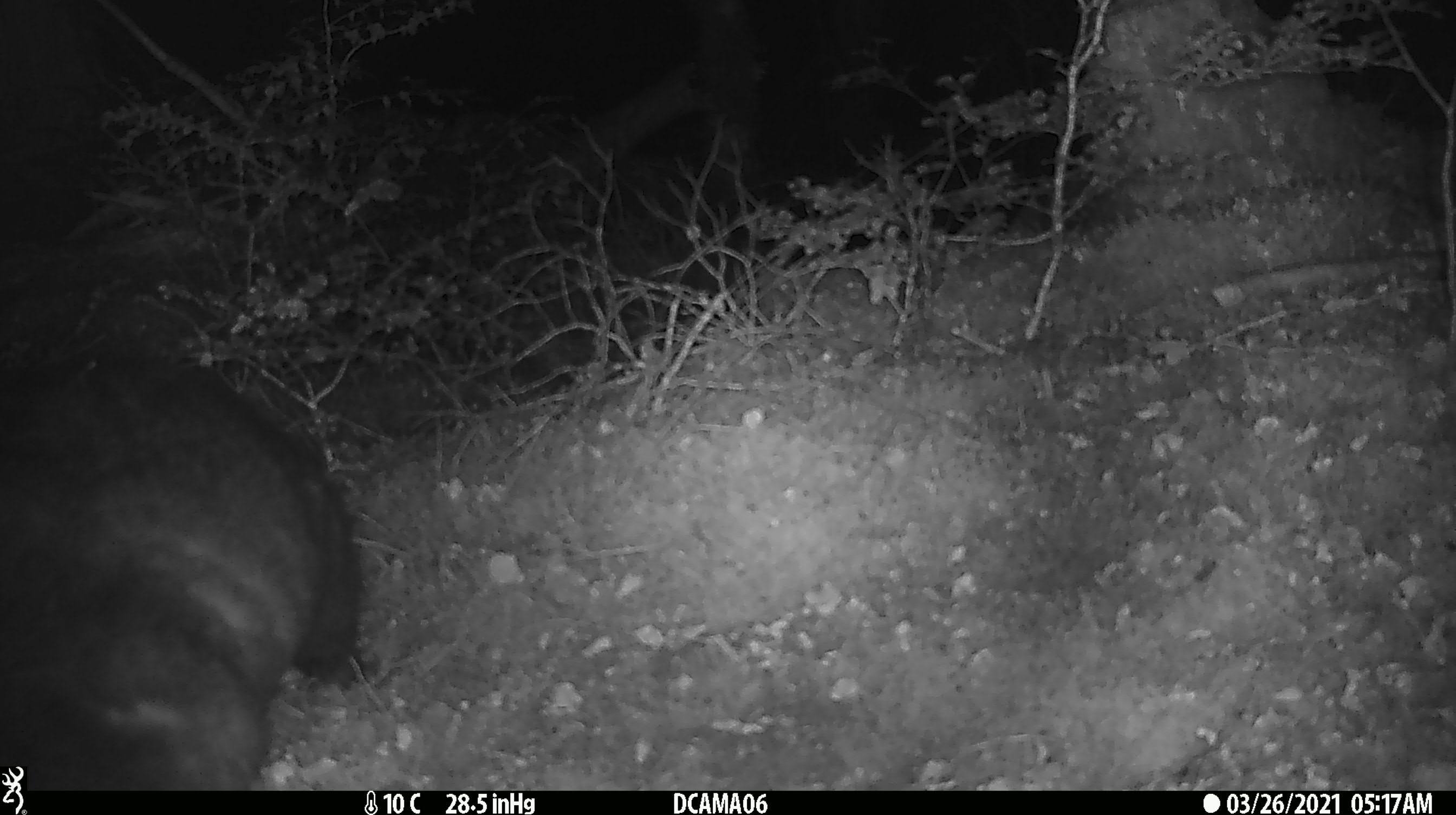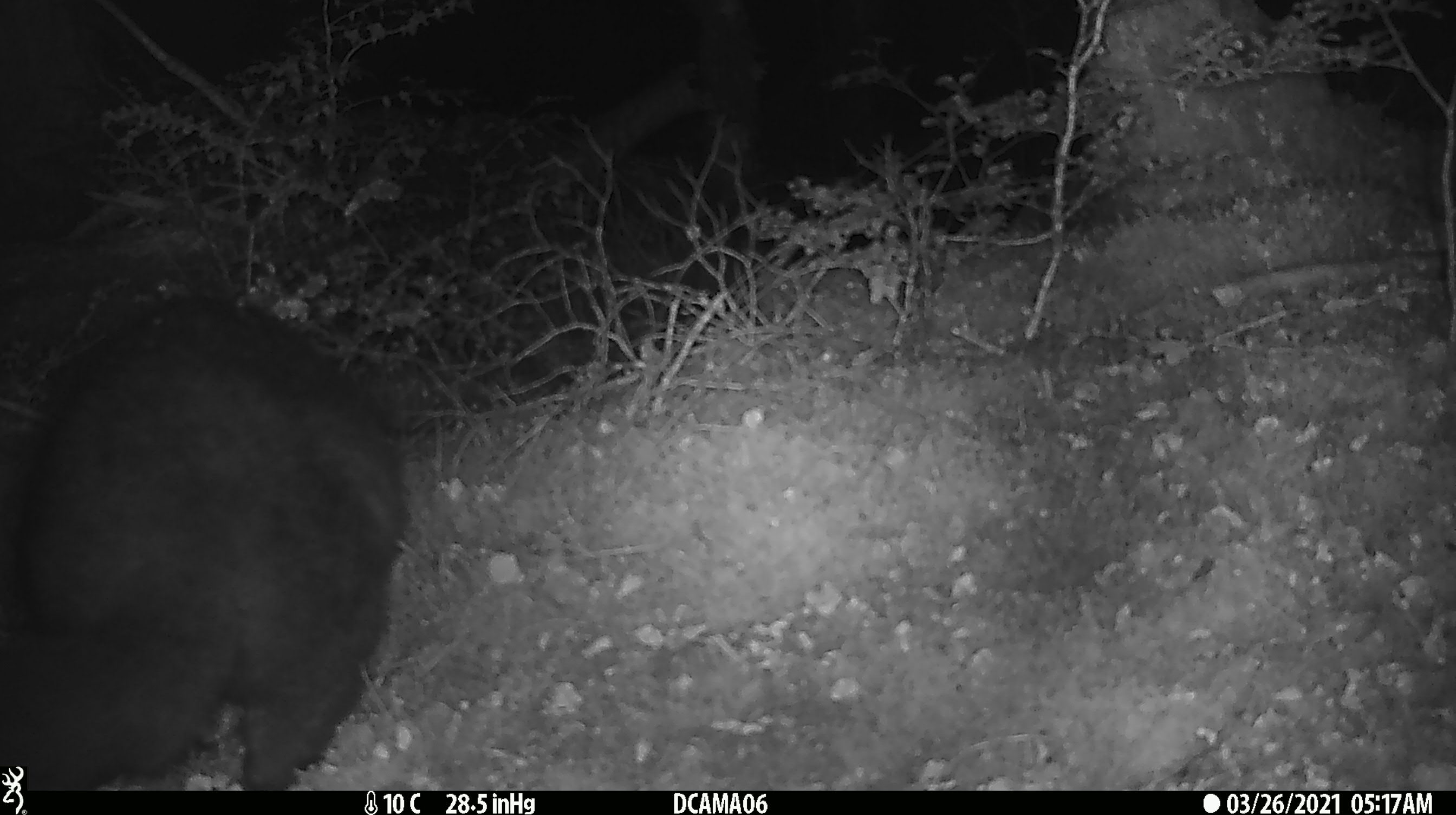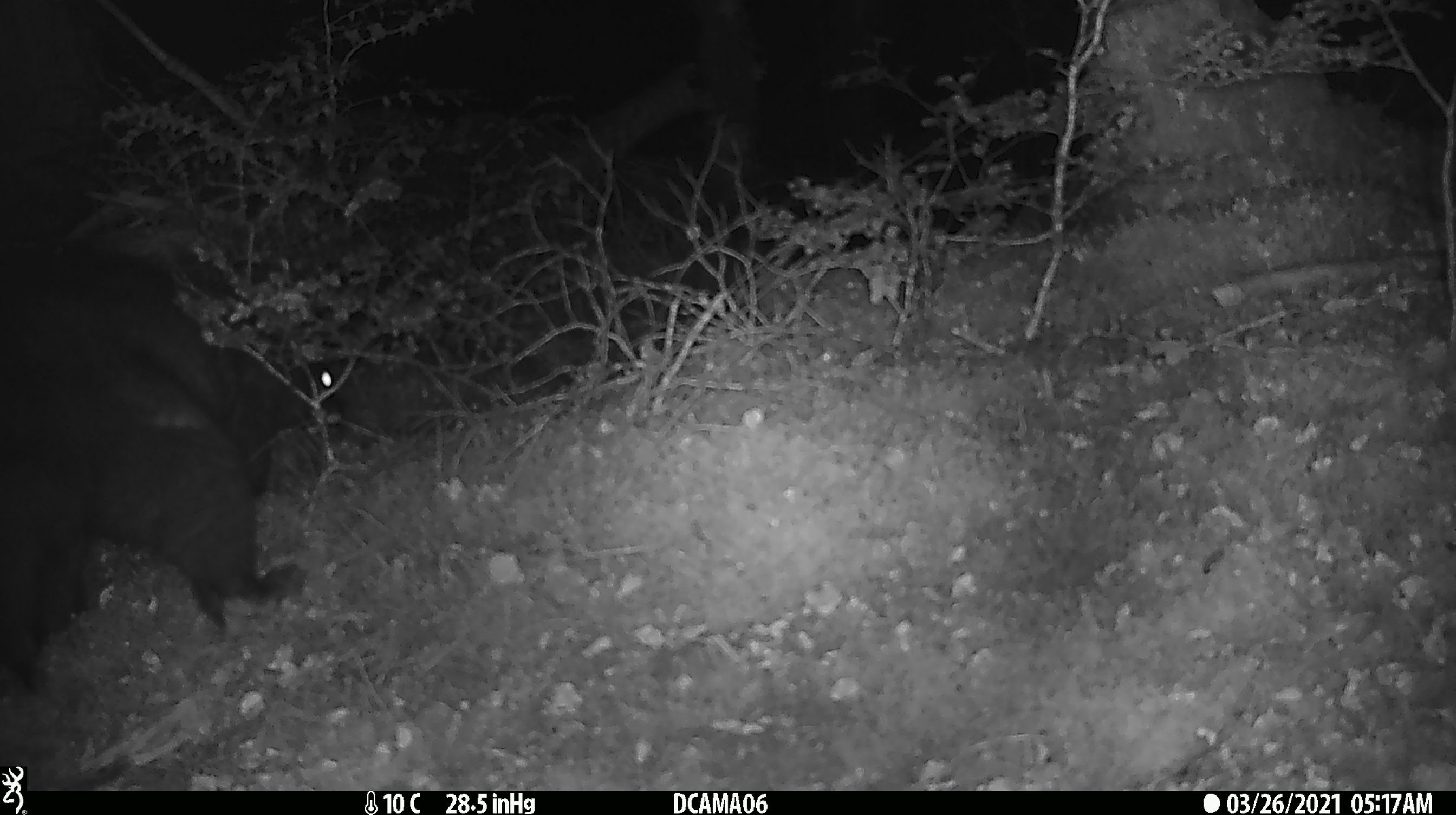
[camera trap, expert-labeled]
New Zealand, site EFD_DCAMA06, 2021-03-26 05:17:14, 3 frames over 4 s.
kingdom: Animalia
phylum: Chordata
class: Mammalia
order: Diprotodontia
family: Phalangeridae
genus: Trichosurus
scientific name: Trichosurus vulpecula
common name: common brushtail possum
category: possum